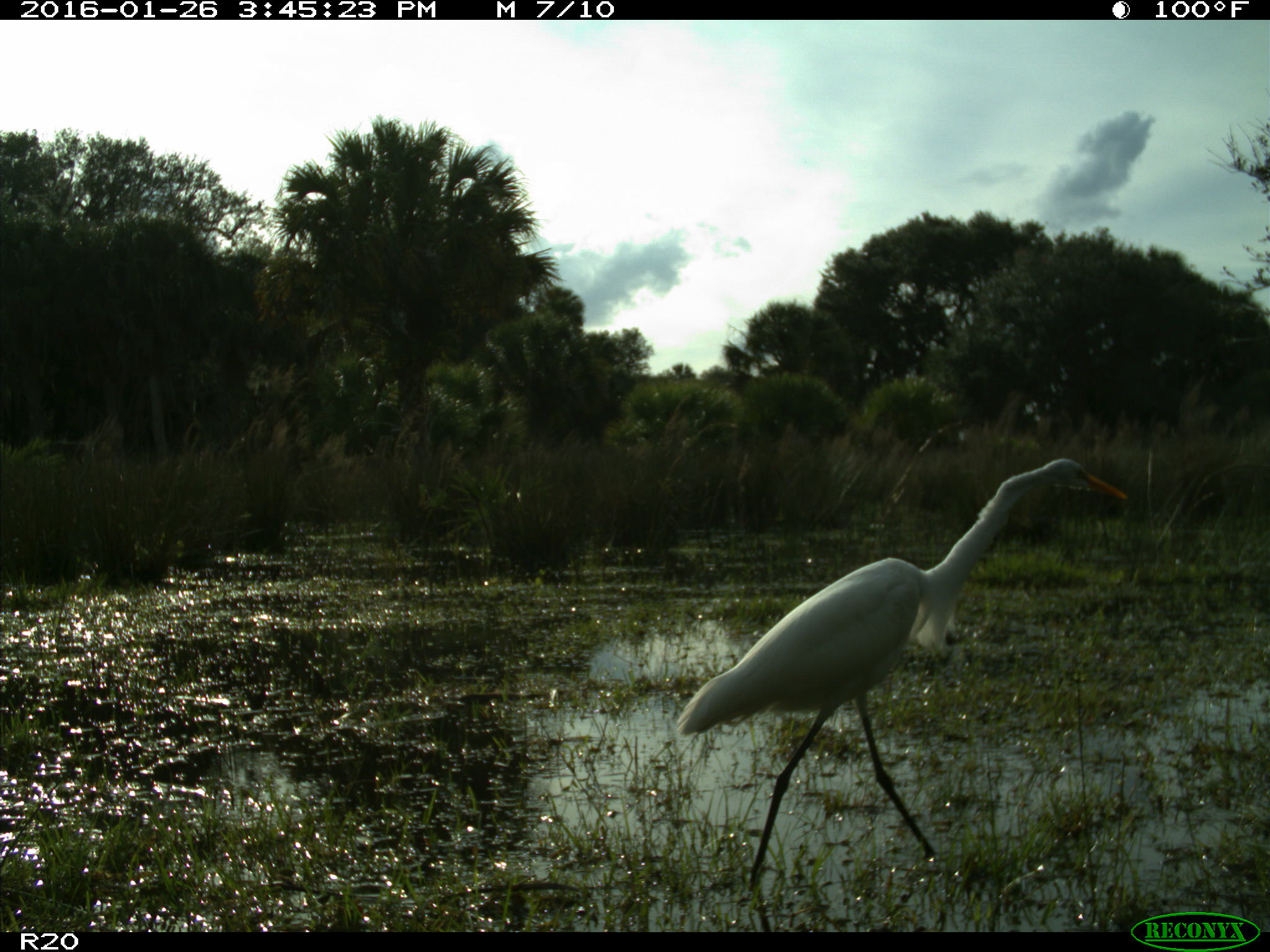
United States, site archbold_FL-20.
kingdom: Animalia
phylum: Chordata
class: Aves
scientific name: Aves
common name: birds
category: unidentified bird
Unidentified bird (birds) (Aves).